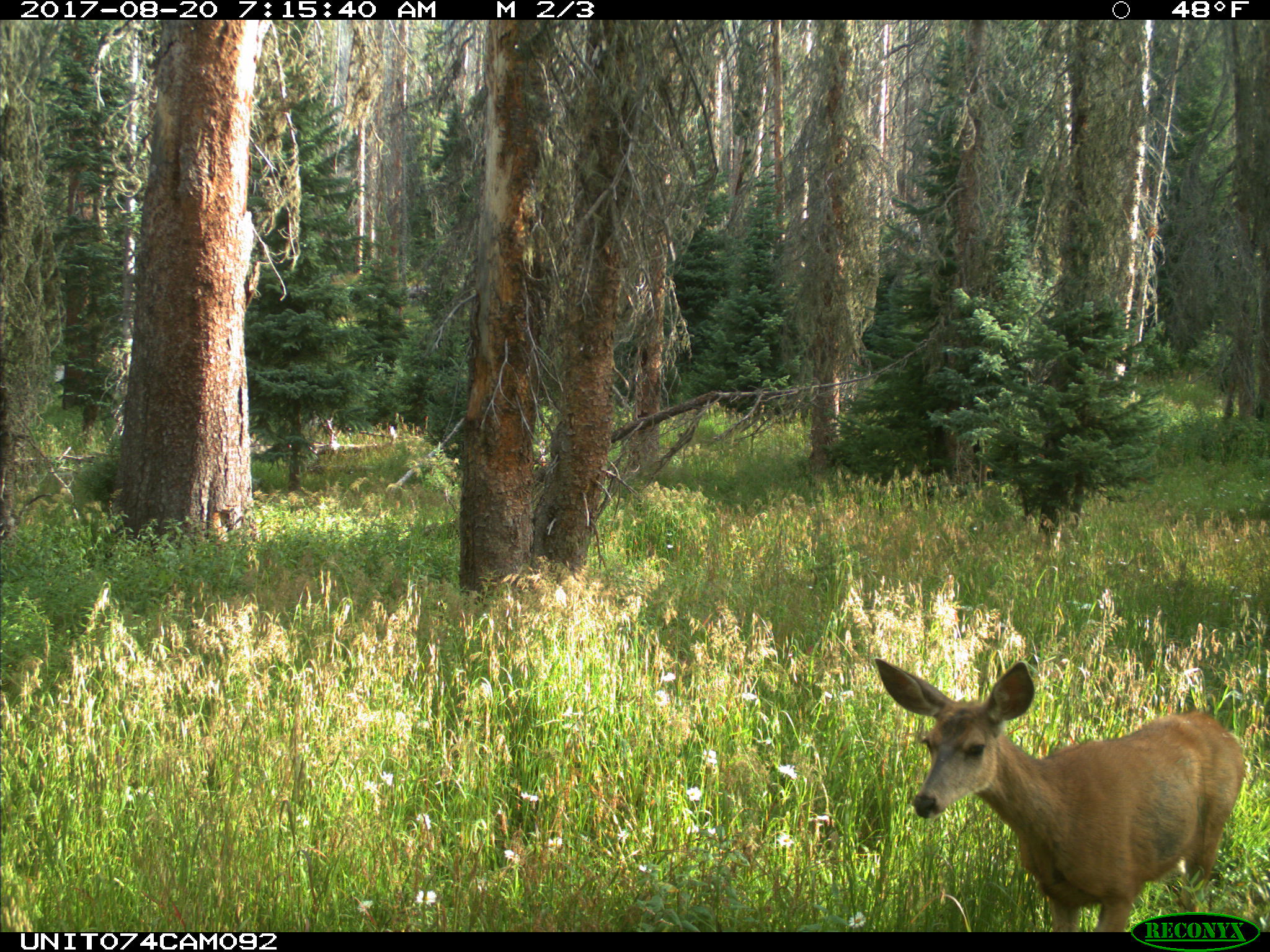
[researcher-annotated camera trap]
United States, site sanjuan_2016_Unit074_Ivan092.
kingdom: Animalia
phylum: Chordata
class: Mammalia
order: Artiodactyla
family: Cervidae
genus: Odocoileus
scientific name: Odocoileus hemionus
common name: mule deer